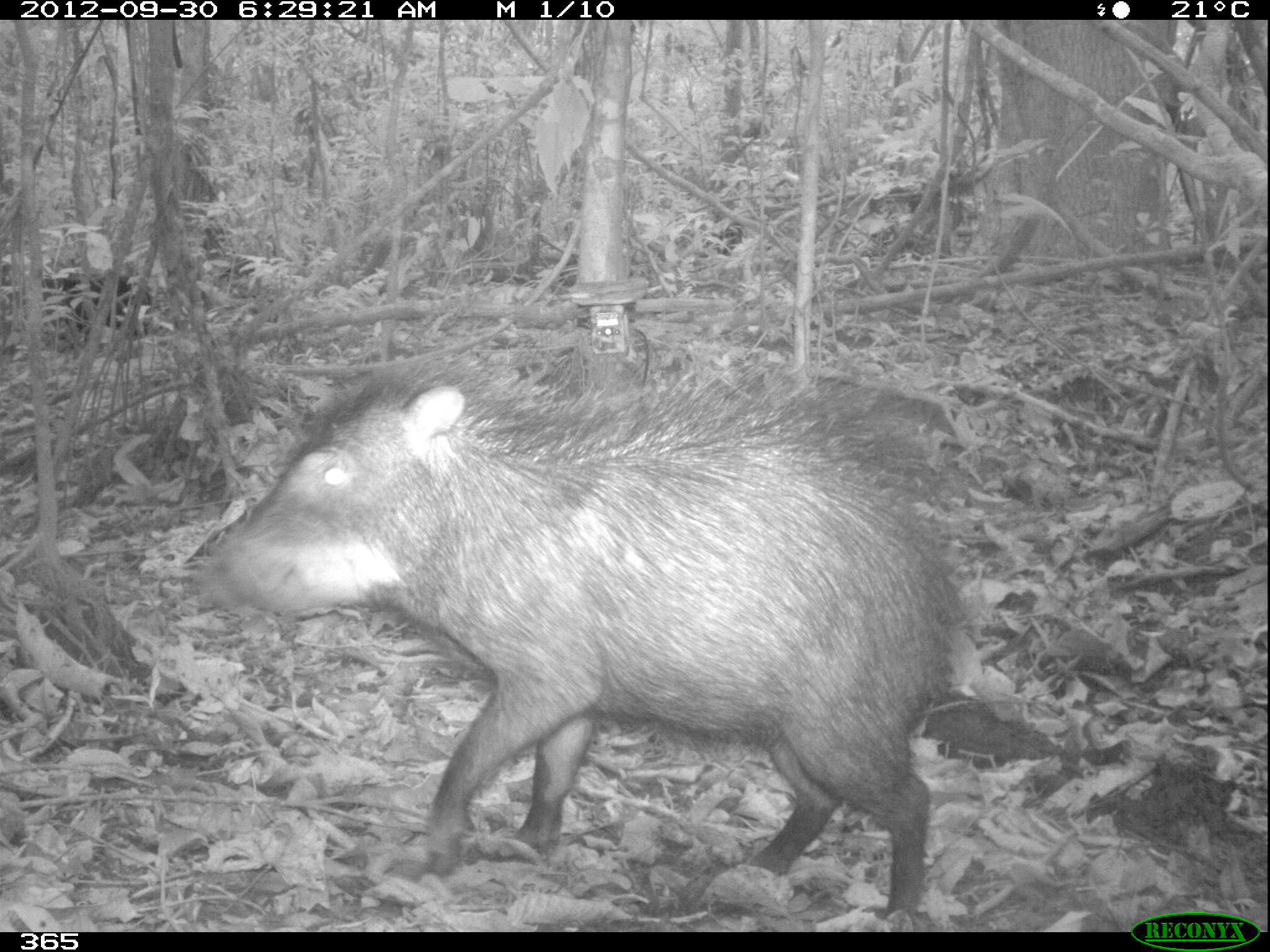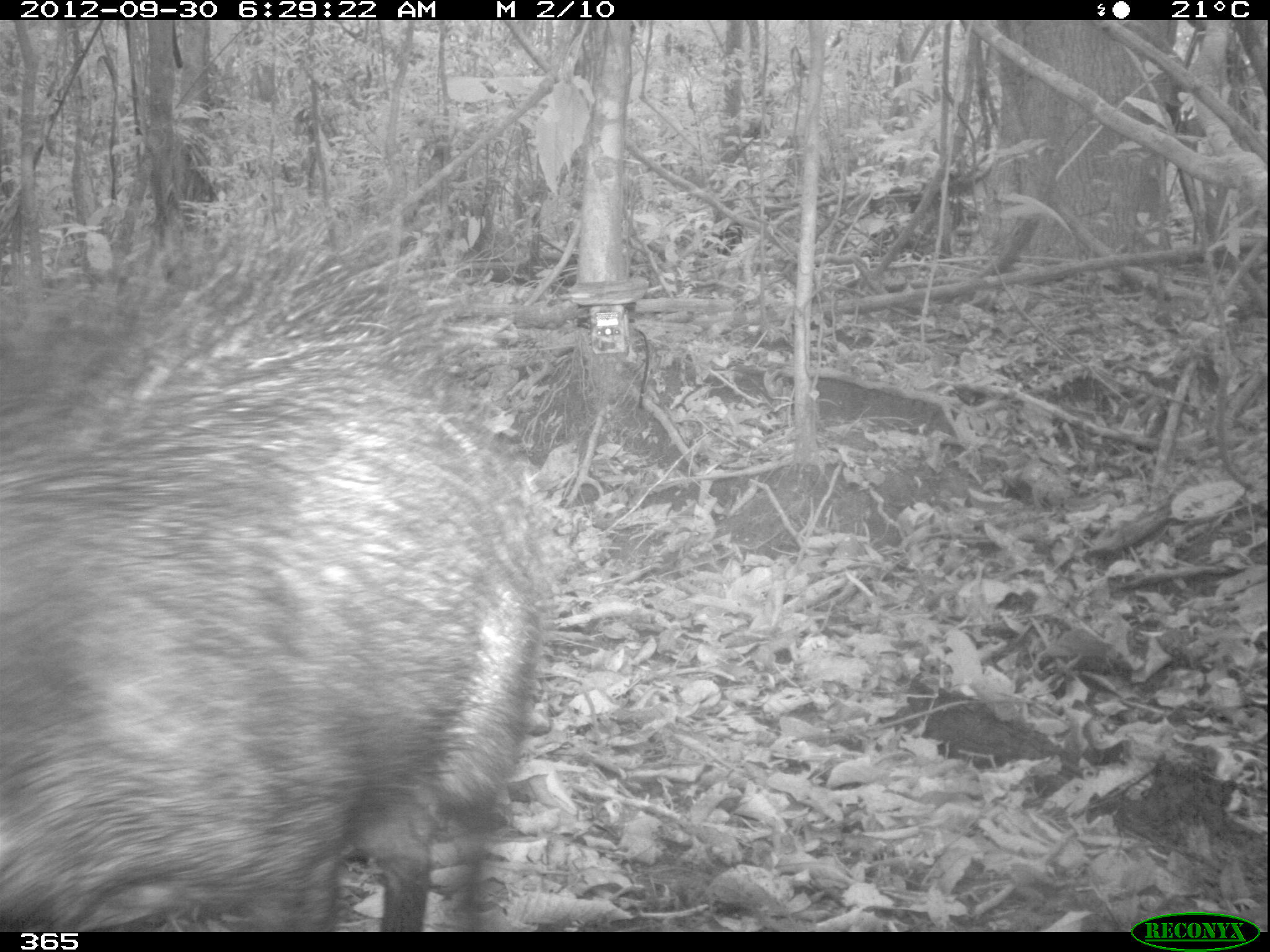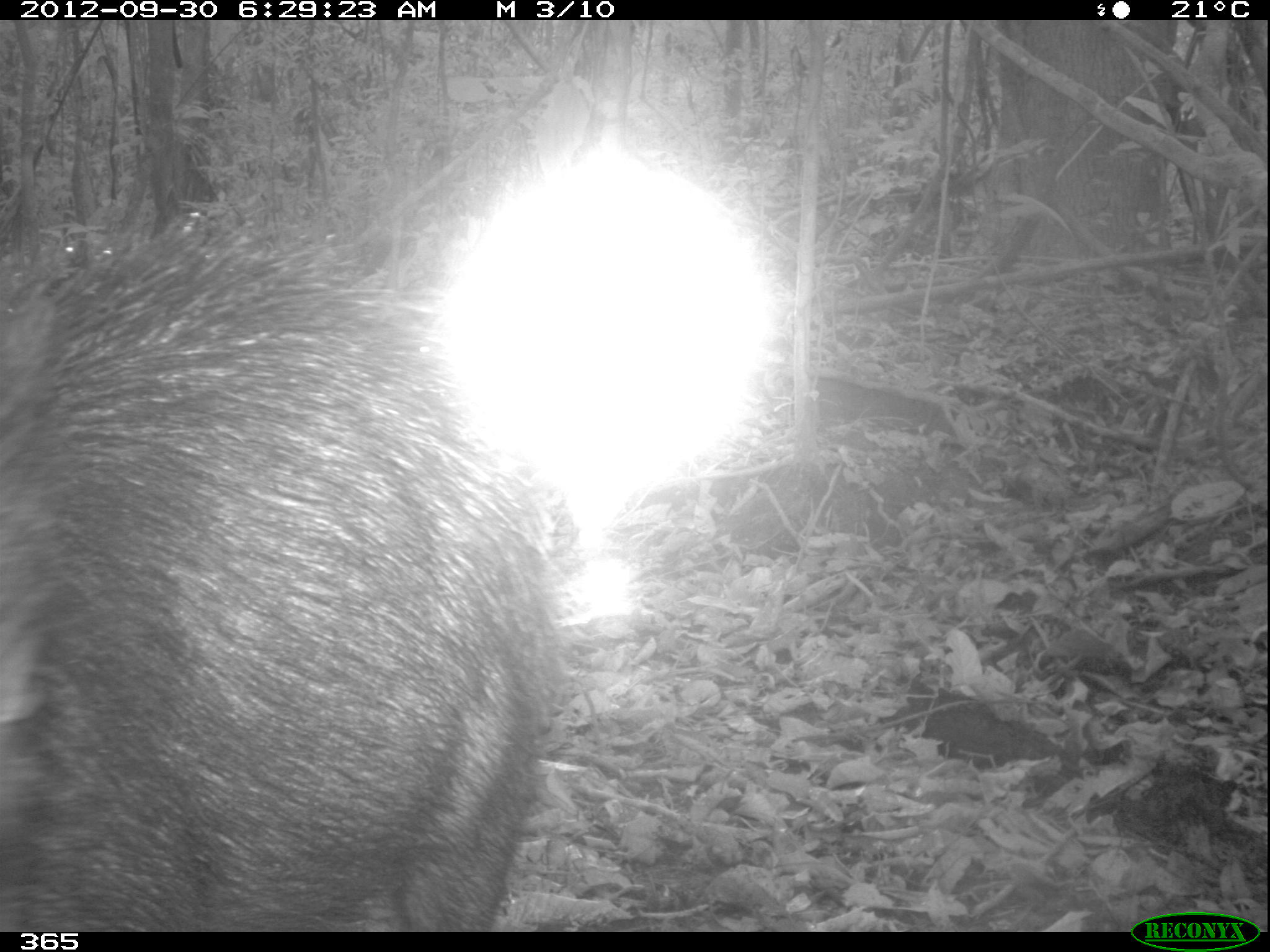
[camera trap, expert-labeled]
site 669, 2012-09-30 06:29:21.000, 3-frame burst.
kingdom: Animalia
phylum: Chordata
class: Mammalia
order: Artiodactyla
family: Tayassuidae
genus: Tayassu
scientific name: Tayassu pecari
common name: white-lipped peccary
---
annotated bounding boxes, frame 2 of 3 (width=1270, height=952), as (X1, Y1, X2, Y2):
tayassu pecari: (0, 205, 547, 932)